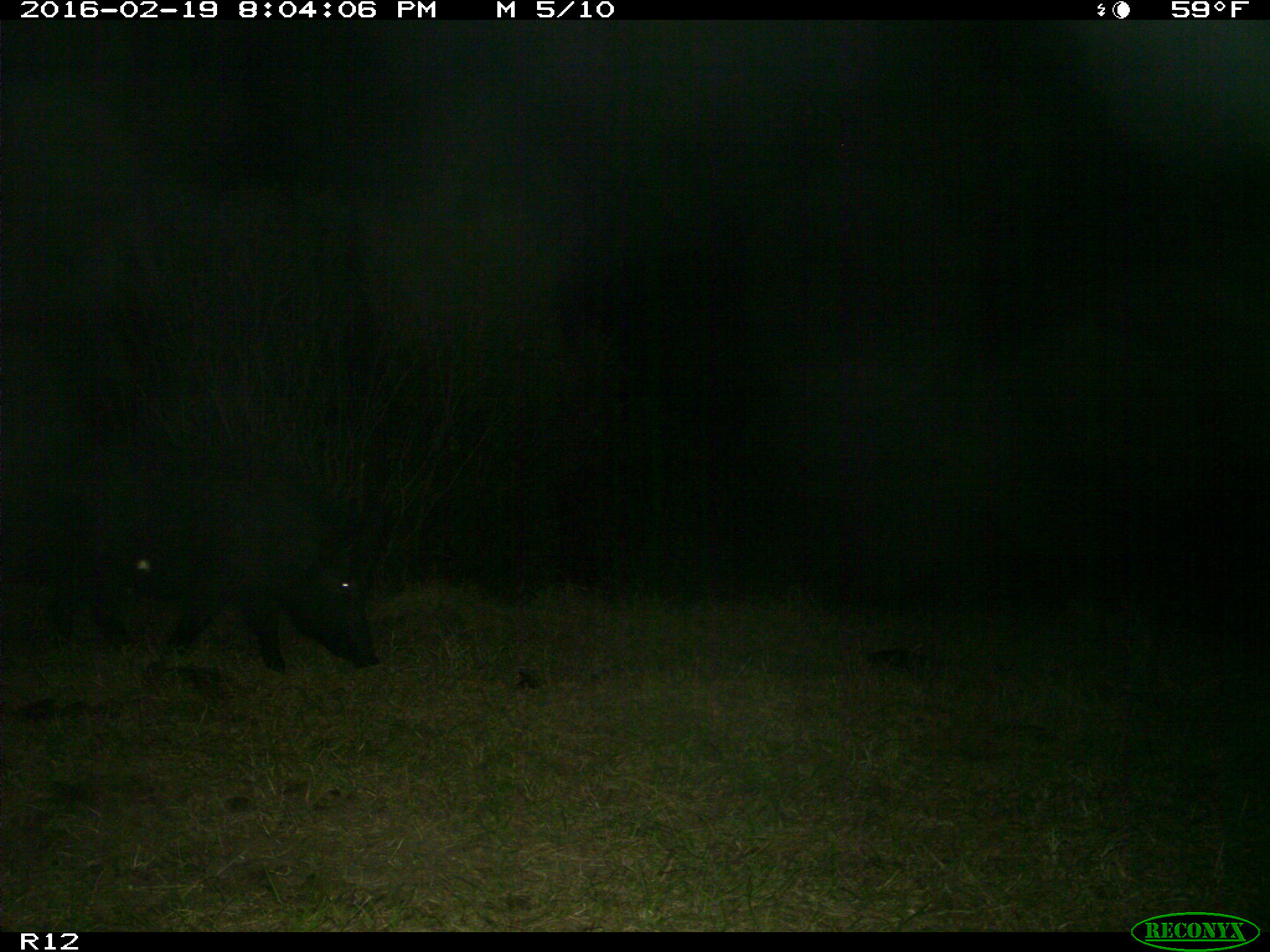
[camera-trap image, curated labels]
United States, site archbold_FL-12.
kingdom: Animalia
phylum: Chordata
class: Mammalia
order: Artiodactyla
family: Suidae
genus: Sus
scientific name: Sus scrofa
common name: wild boar